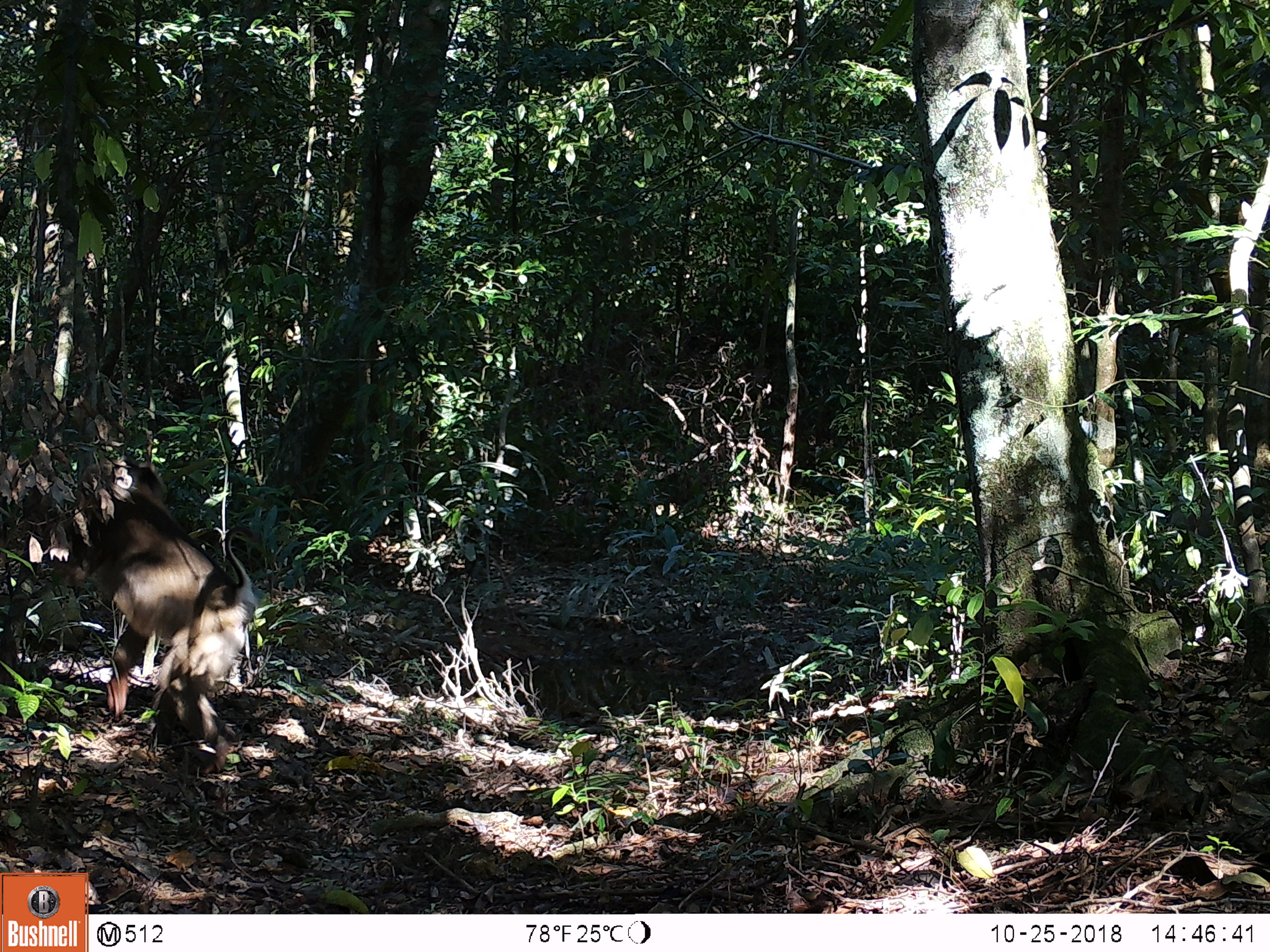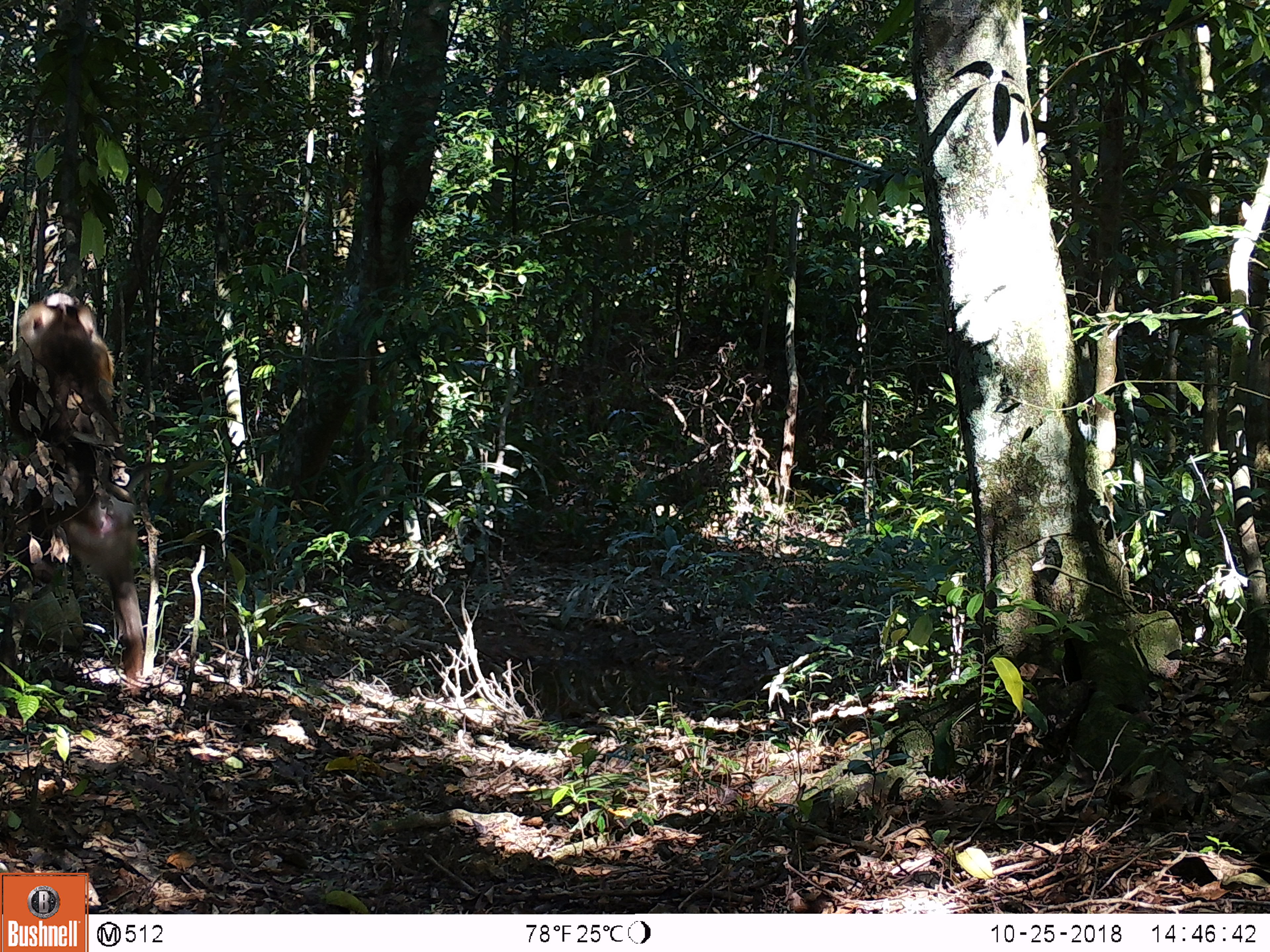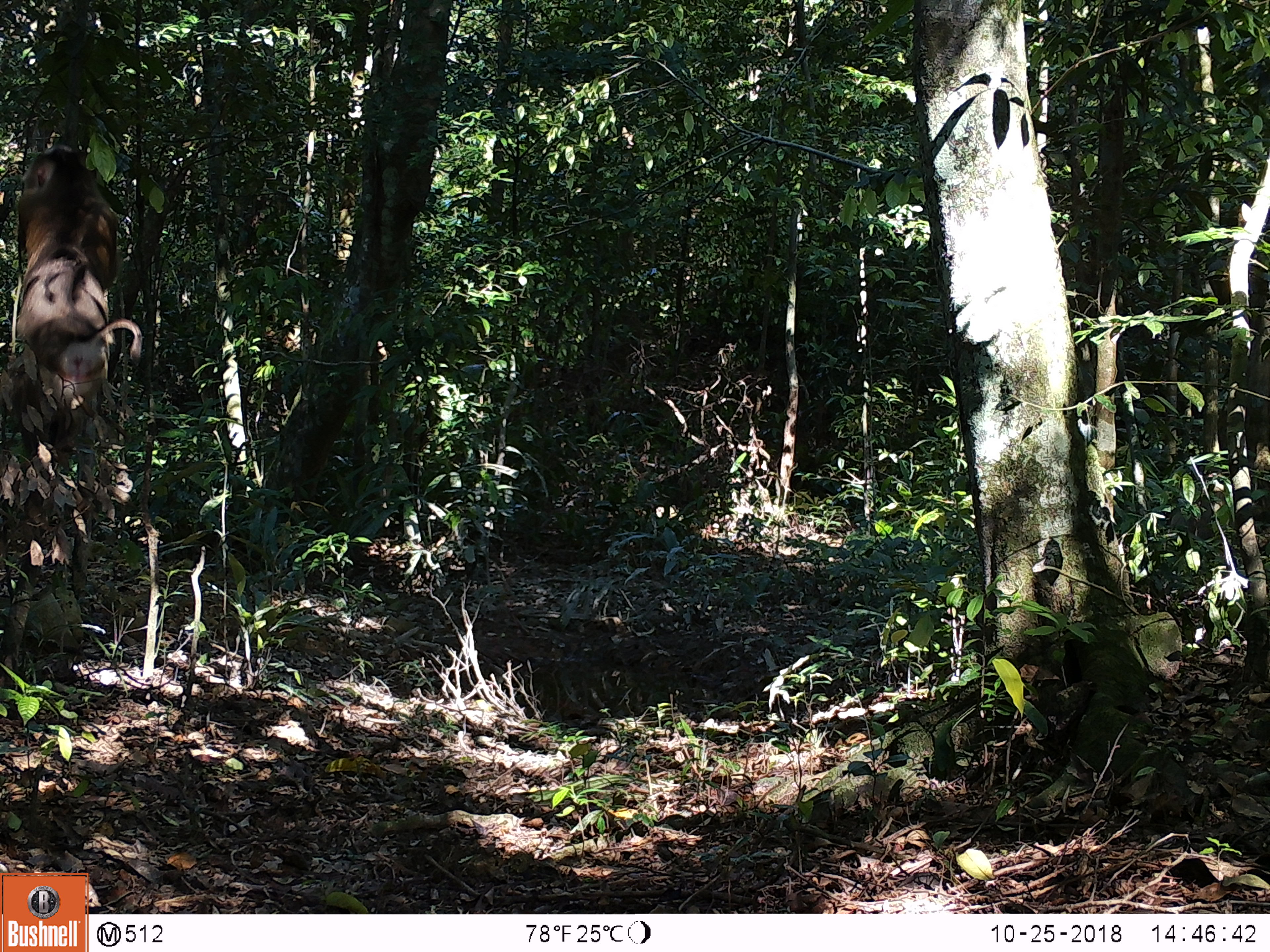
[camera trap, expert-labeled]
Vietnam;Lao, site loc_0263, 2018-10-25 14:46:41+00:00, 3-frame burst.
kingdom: Animalia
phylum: Chordata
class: Mammalia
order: Primates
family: Cercopithecidae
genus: Macaca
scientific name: Macaca nemestrina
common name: pig-tailed macaque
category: pig tailed macaque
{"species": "pig tailed macaque (pig-tailed macaque) (Macaca nemestrina)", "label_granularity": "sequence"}